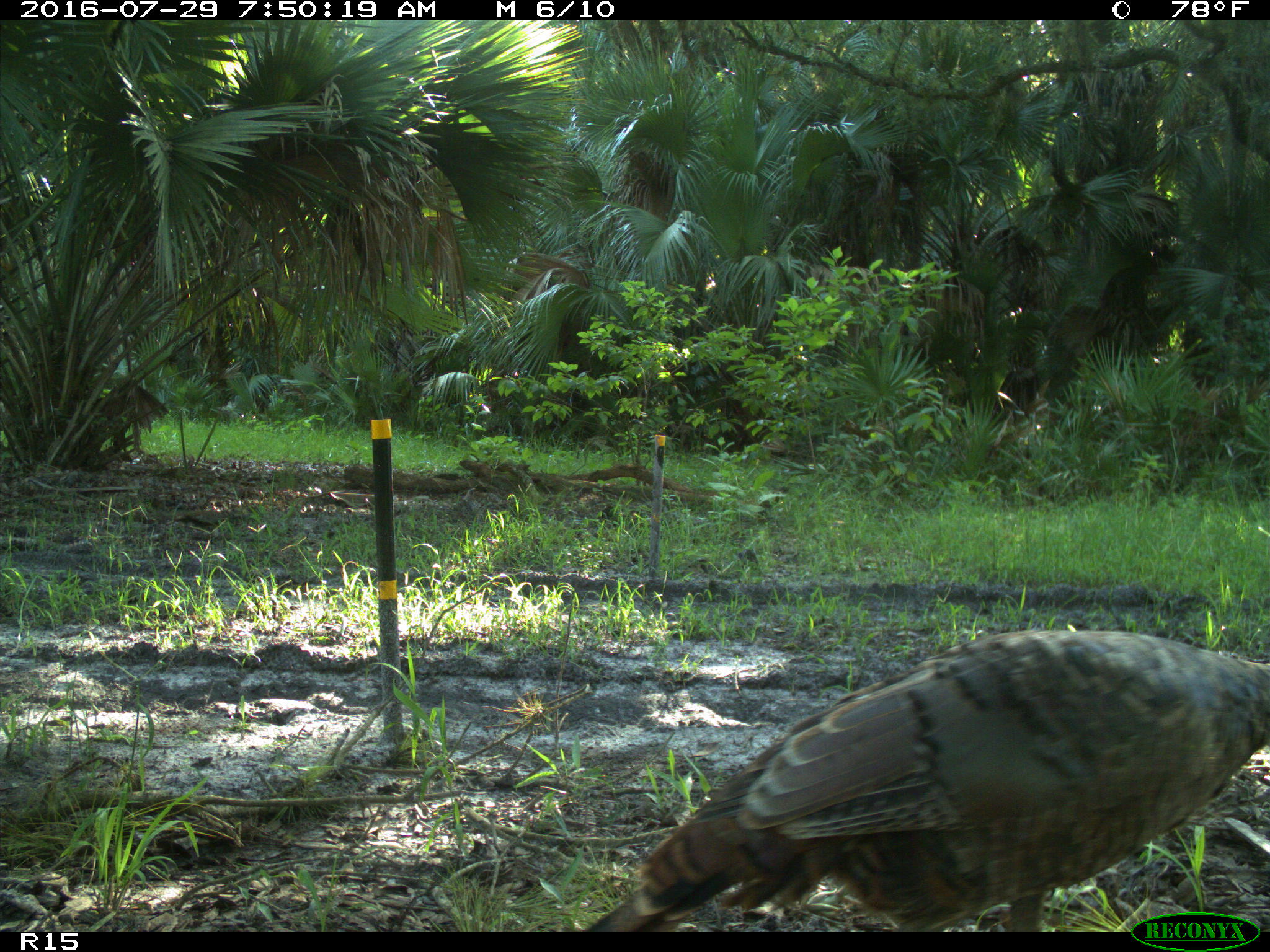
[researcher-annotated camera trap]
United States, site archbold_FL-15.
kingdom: Animalia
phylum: Chordata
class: Aves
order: Galliformes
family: Phasianidae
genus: Meleagris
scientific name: Meleagris gallopavo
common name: wild turkey